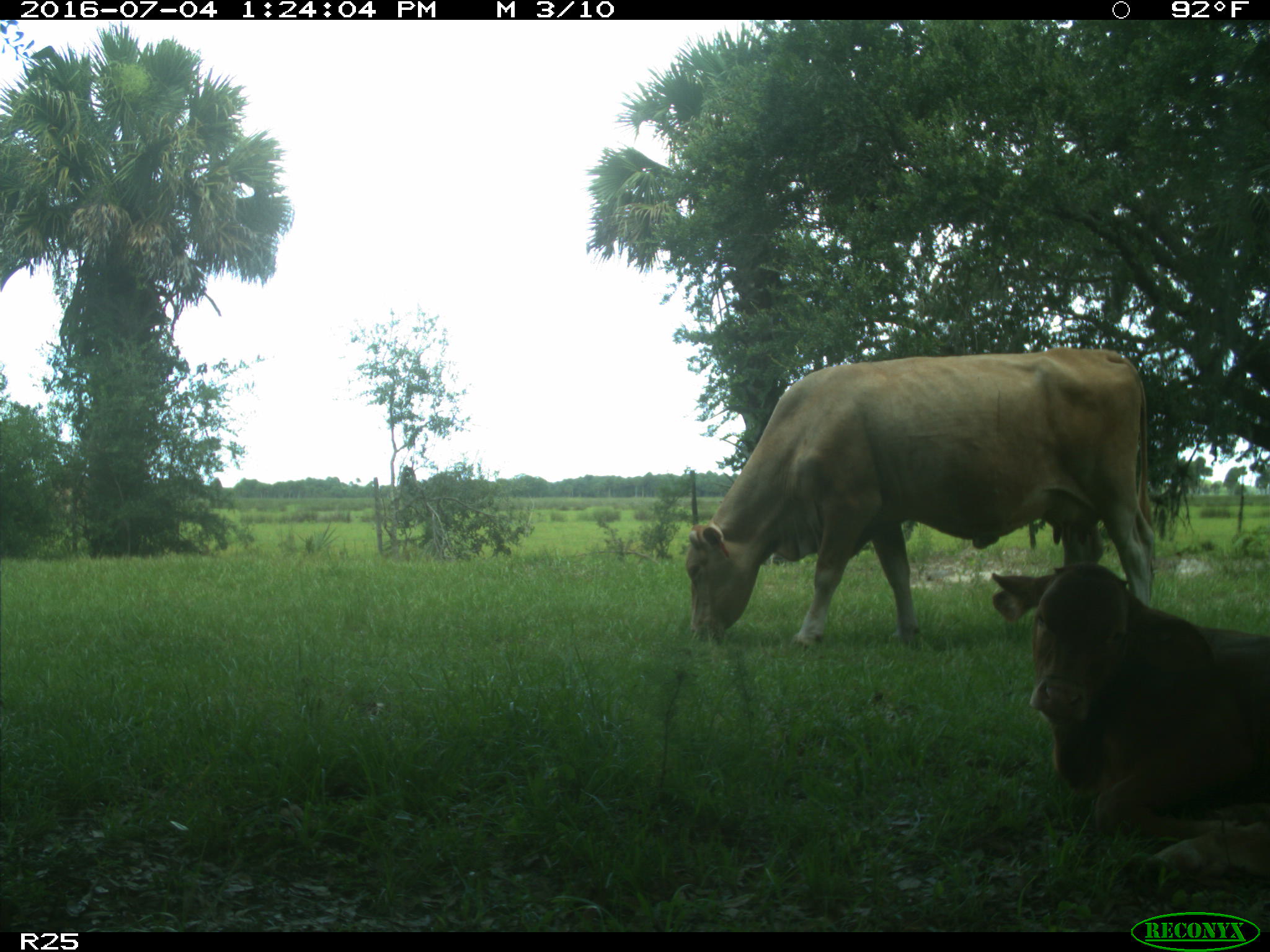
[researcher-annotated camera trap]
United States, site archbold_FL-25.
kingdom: Animalia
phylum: Chordata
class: Mammalia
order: Artiodactyla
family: Bovidae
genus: Bos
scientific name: Bos taurus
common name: domestic cow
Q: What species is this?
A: Bos taurus (domestic cow).